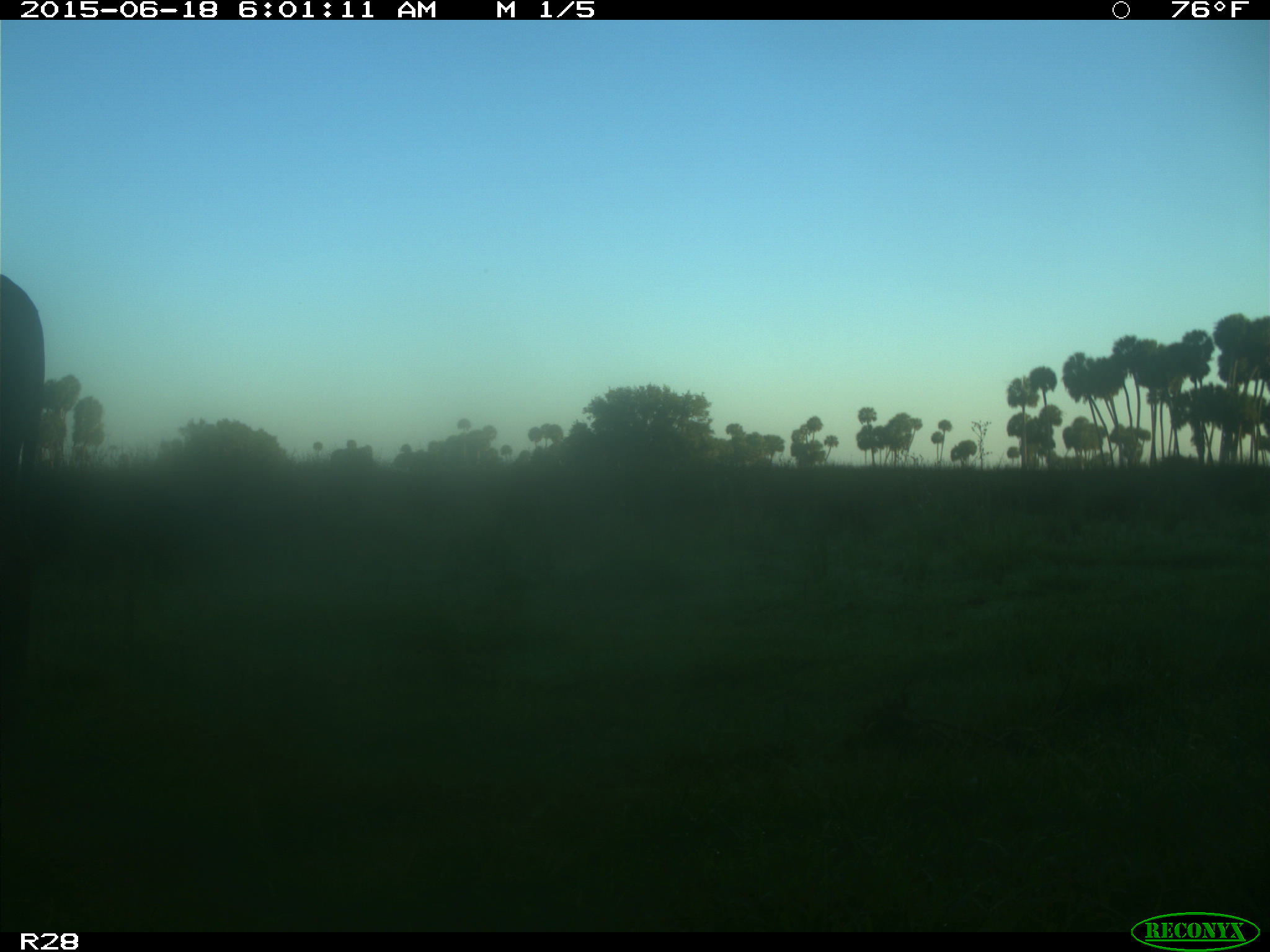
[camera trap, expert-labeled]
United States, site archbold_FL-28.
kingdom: Animalia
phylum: Chordata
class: Mammalia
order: Artiodactyla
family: Bovidae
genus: Bos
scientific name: Bos taurus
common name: domestic cow